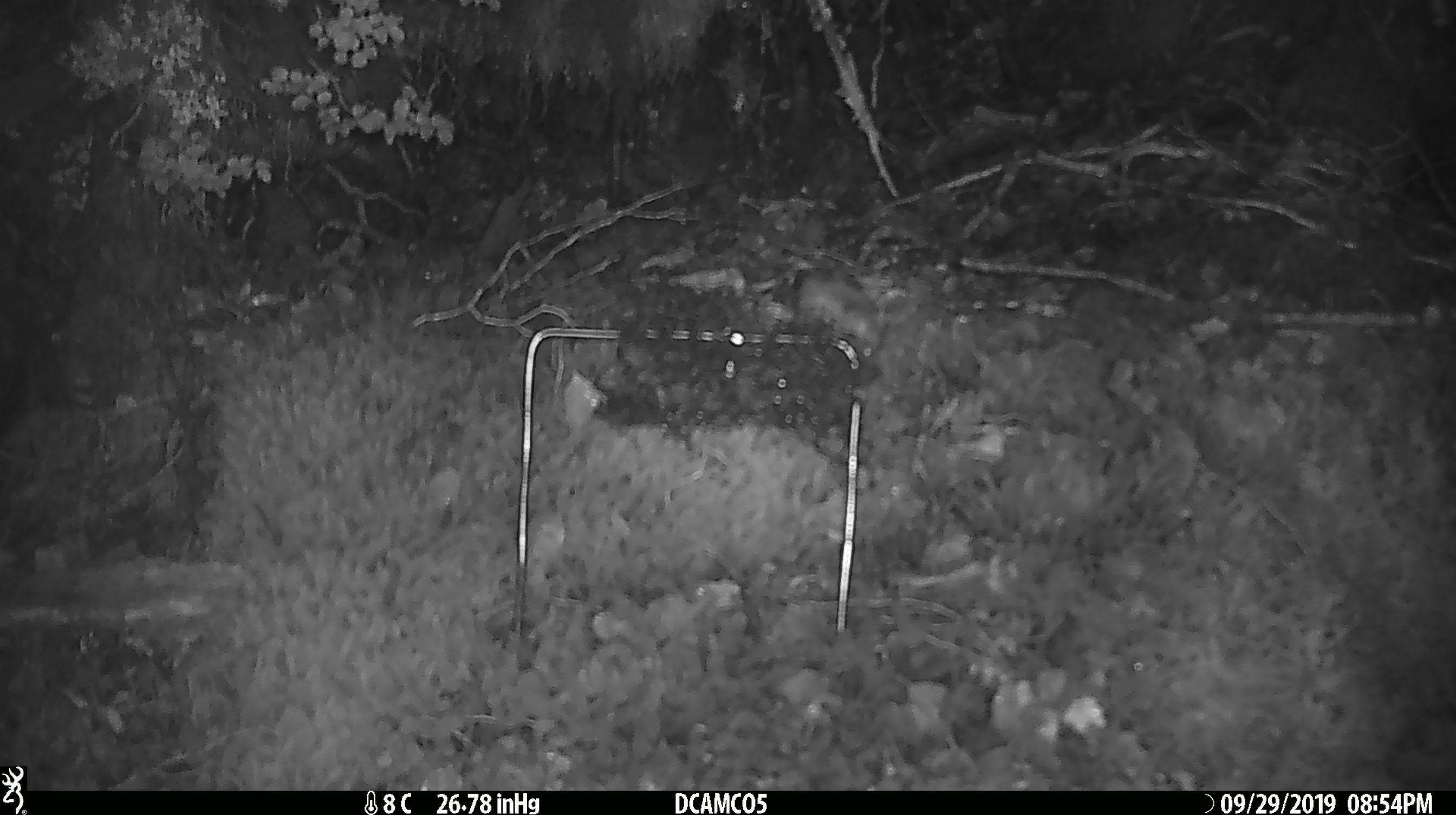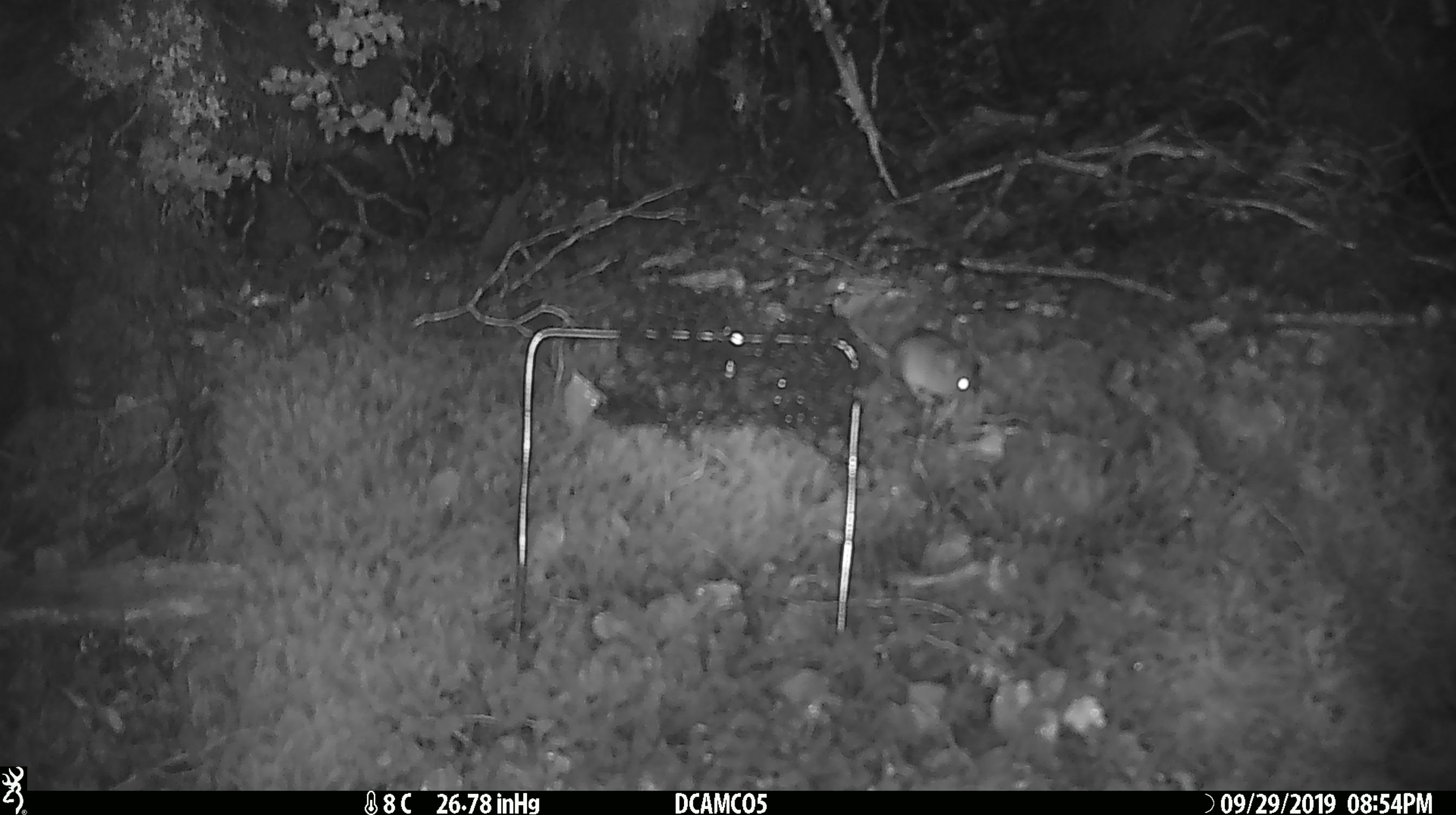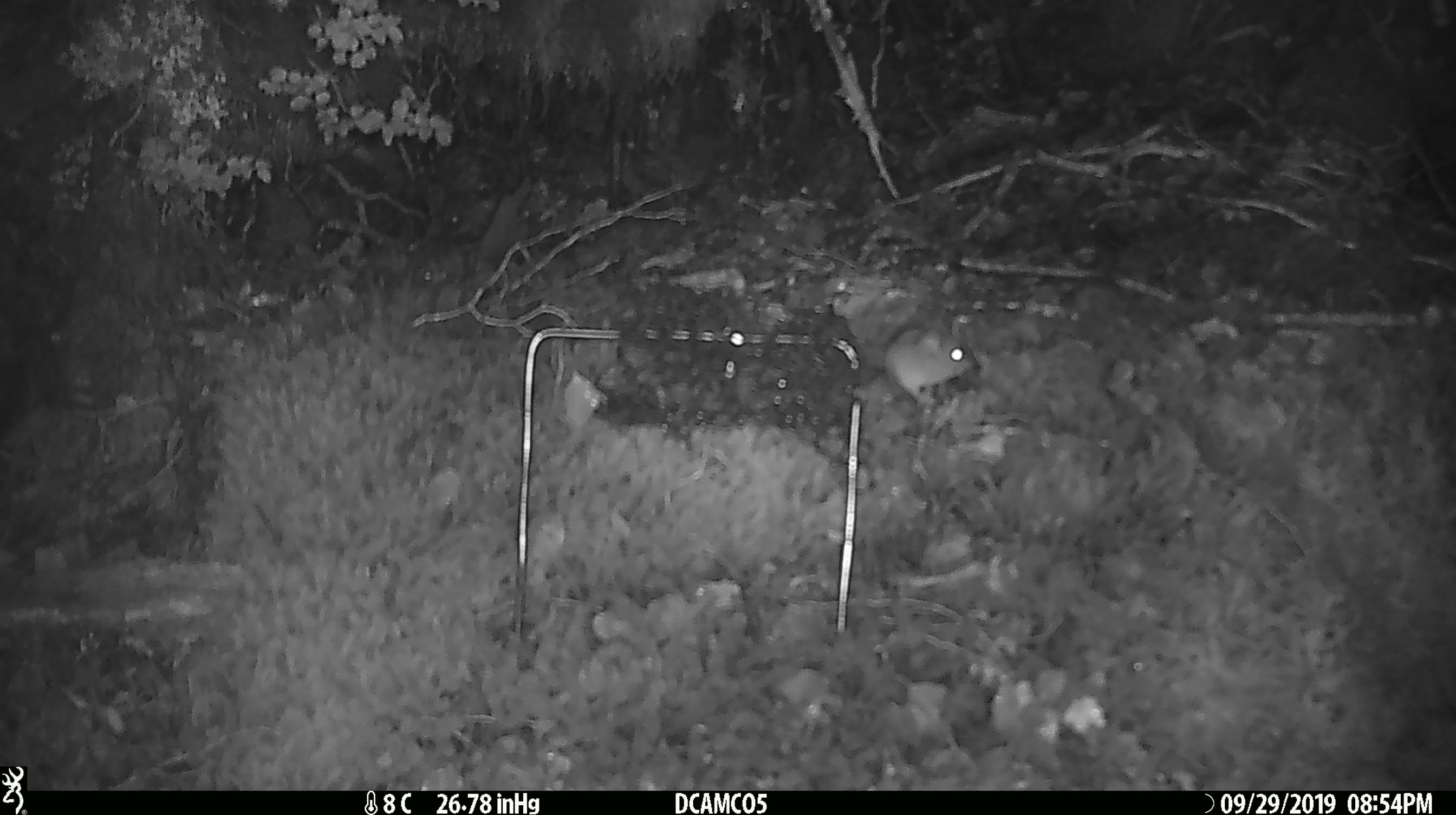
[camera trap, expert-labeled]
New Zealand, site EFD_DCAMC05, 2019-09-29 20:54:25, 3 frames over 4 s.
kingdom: Animalia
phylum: Chordata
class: Mammalia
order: Rodentia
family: Muridae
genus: Mus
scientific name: Mus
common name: mouse